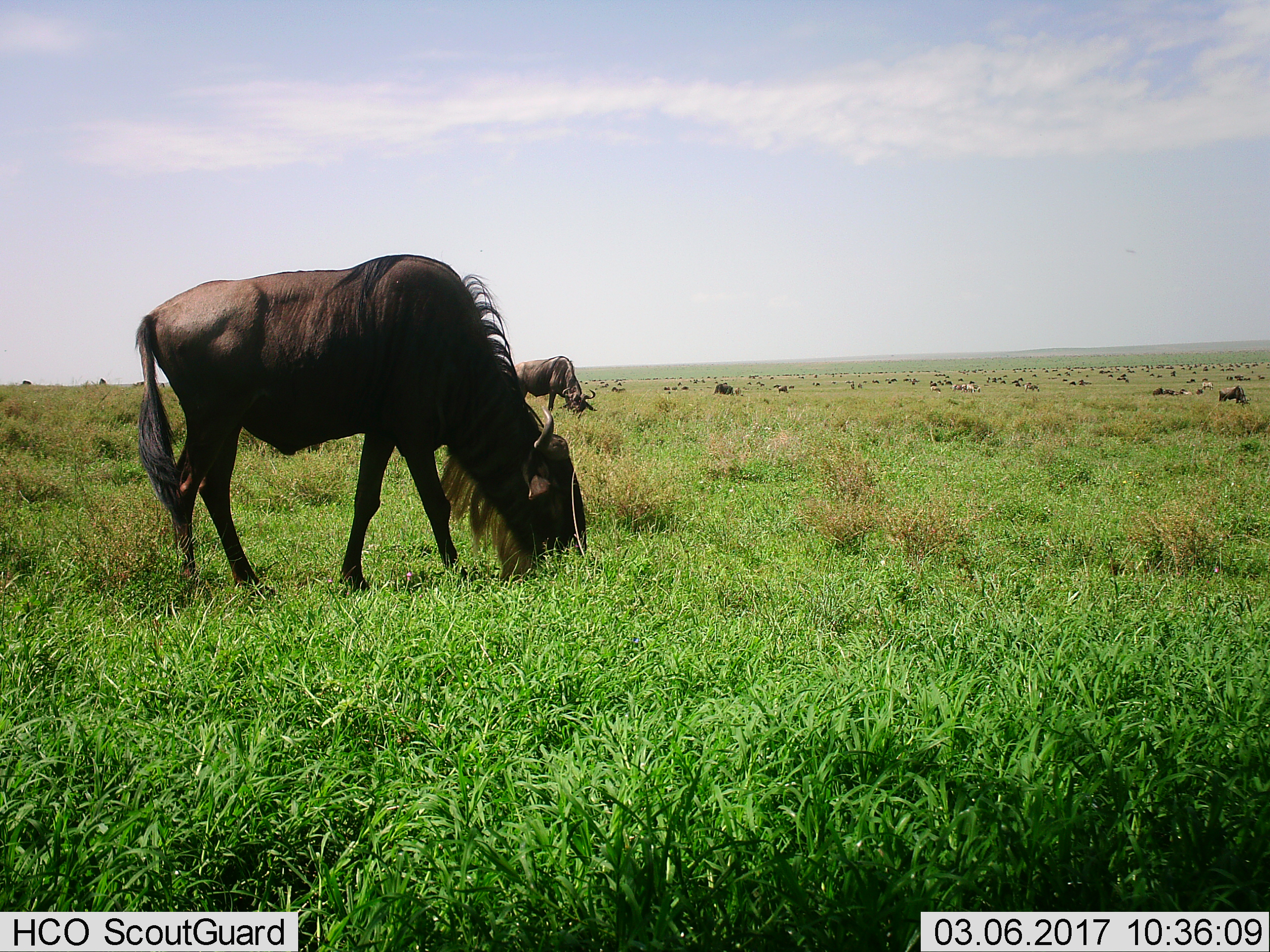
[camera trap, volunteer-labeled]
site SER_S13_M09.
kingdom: Animalia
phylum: Chordata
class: Mammalia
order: Artiodactyla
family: Bovidae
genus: Connochaetes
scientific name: Connochaetes taurinus taurinus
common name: blue wildebeest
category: wildebeestblue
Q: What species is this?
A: Wildebeestblue (blue wildebeest) (Connochaetes taurinus taurinus).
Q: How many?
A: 51+.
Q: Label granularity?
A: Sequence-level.